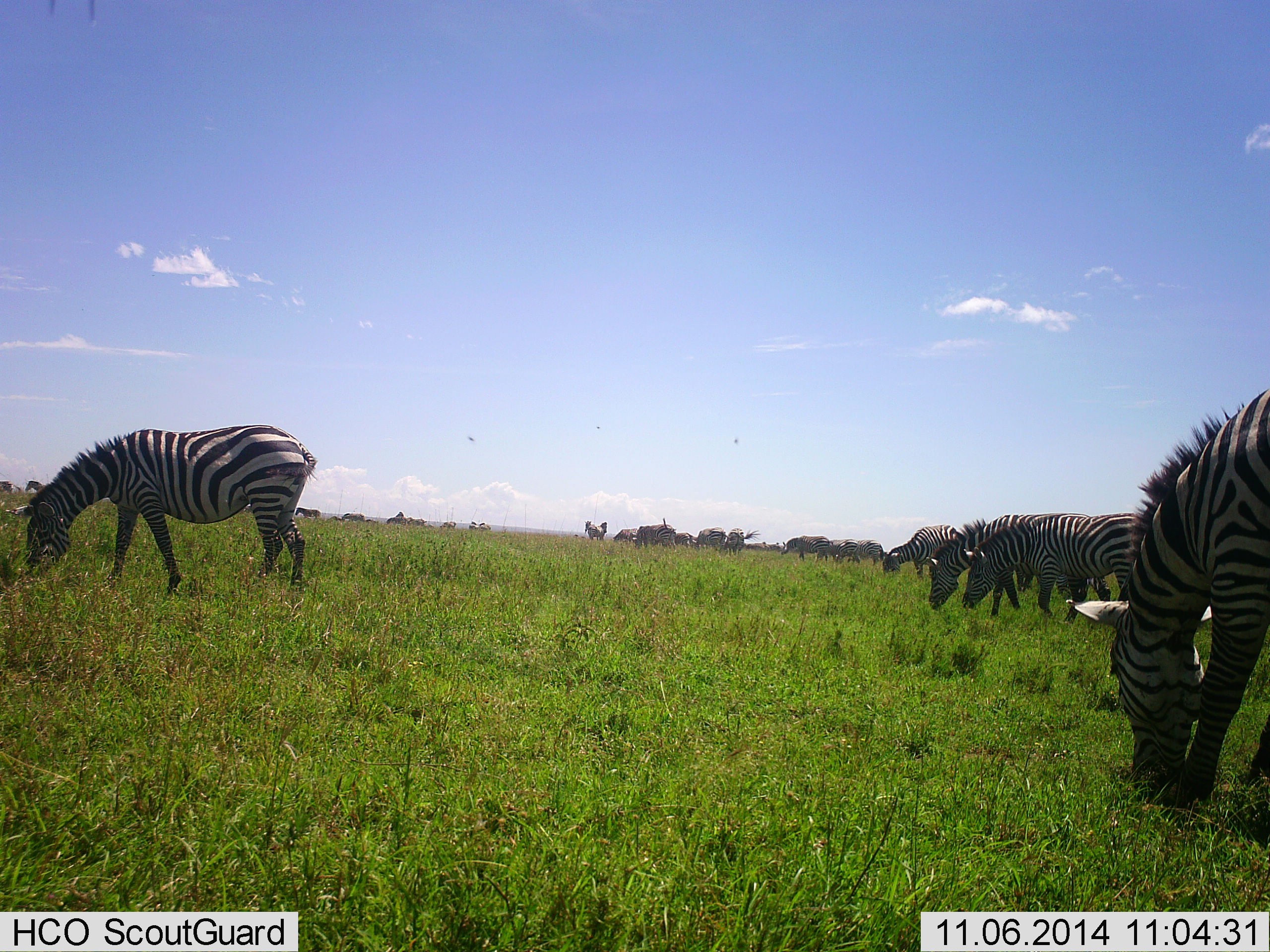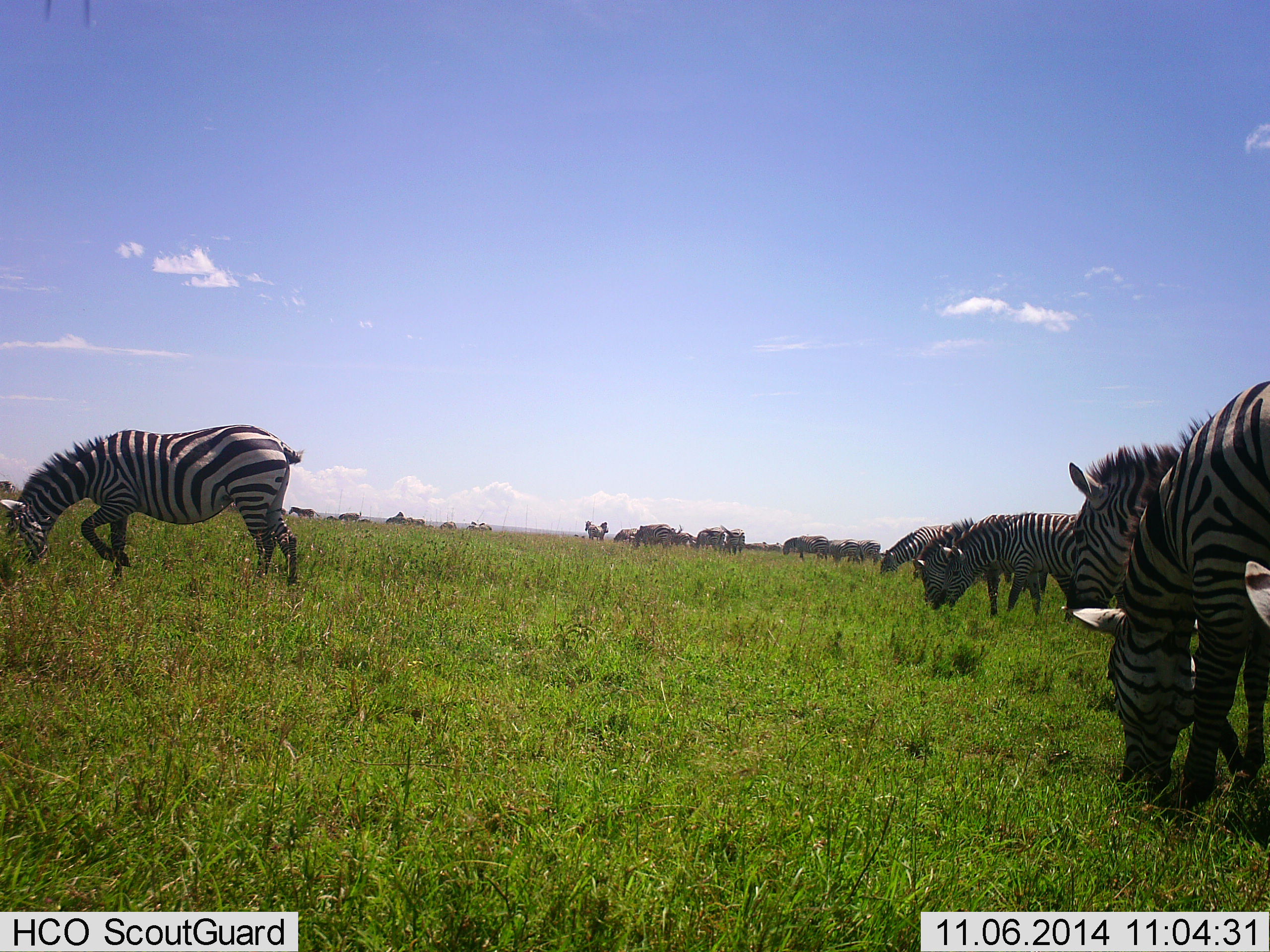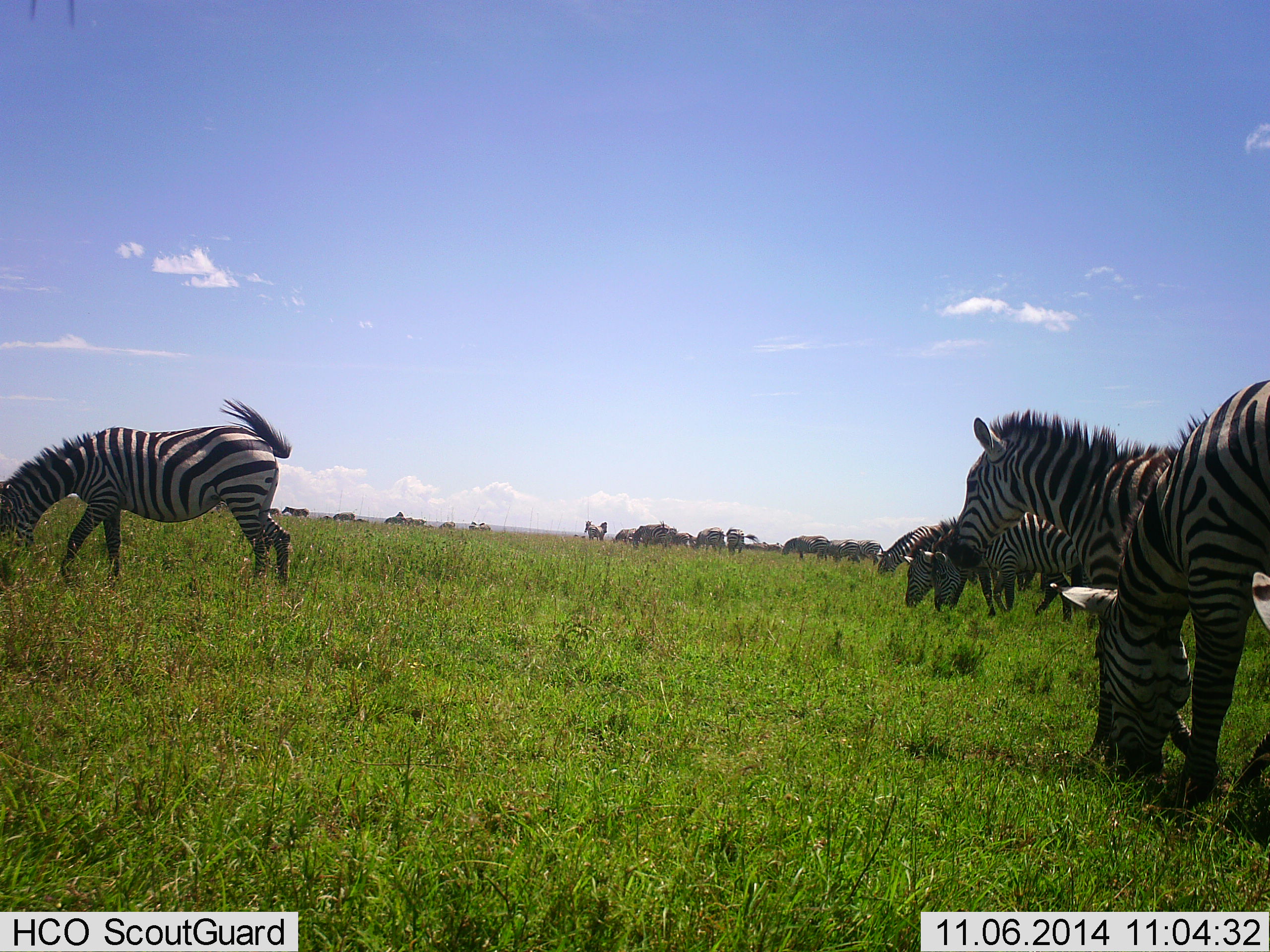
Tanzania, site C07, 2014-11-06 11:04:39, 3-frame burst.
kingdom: Animalia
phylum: Chordata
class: Mammalia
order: Perissodactyla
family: Equidae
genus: Equus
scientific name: Equus quagga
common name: plains zebra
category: zebra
Zebra (plains zebra) (Equus quagga), count 11-50. Behavior (volunteer vote fractions): standing 45%, resting 0%, moving 27%, interacting 0%. Young present (vote fraction): 0%. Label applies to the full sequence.